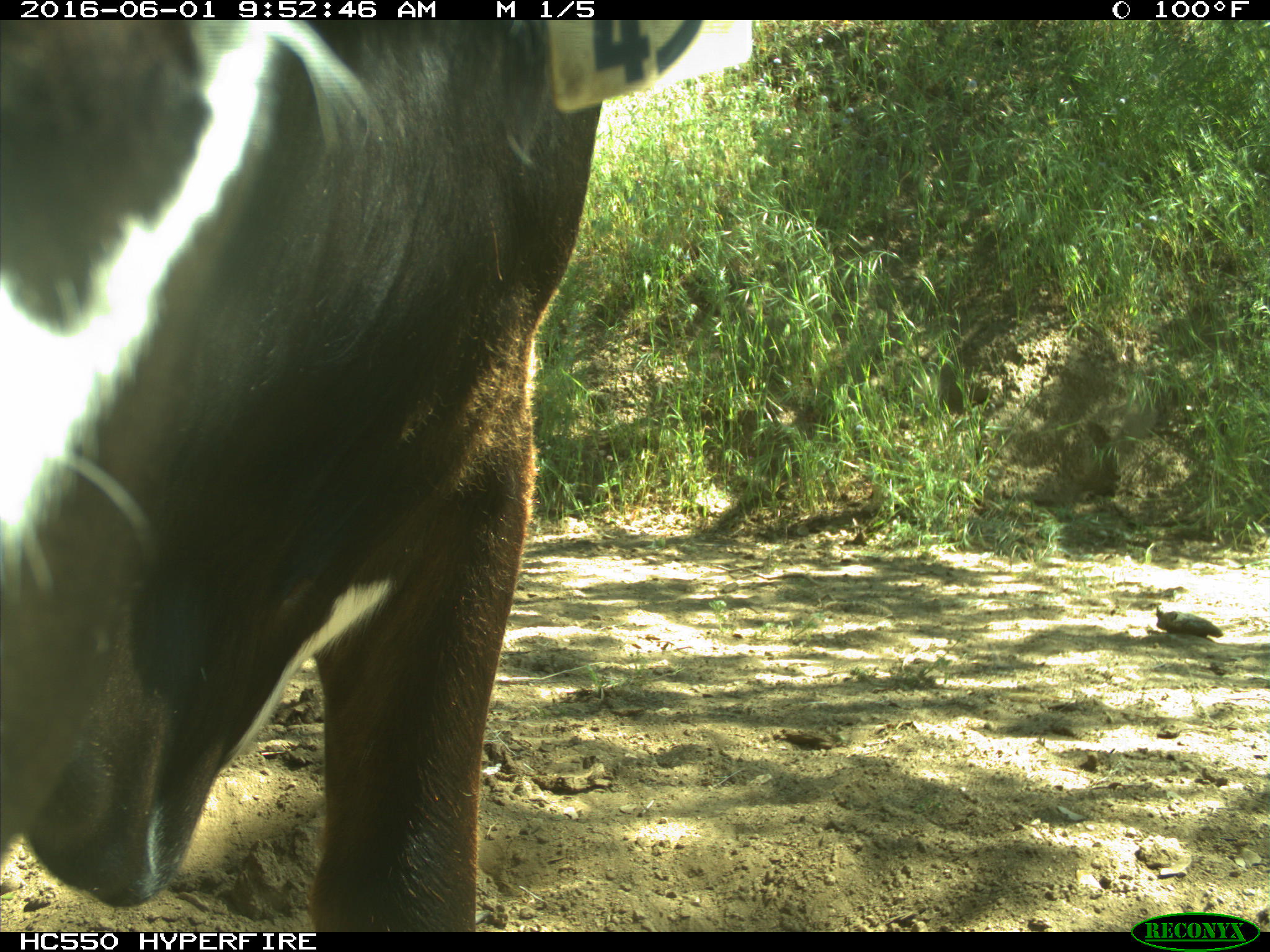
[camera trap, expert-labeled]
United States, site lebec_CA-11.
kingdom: Animalia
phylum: Chordata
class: Mammalia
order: Artiodactyla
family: Bovidae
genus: Bos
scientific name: Bos taurus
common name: domestic cow